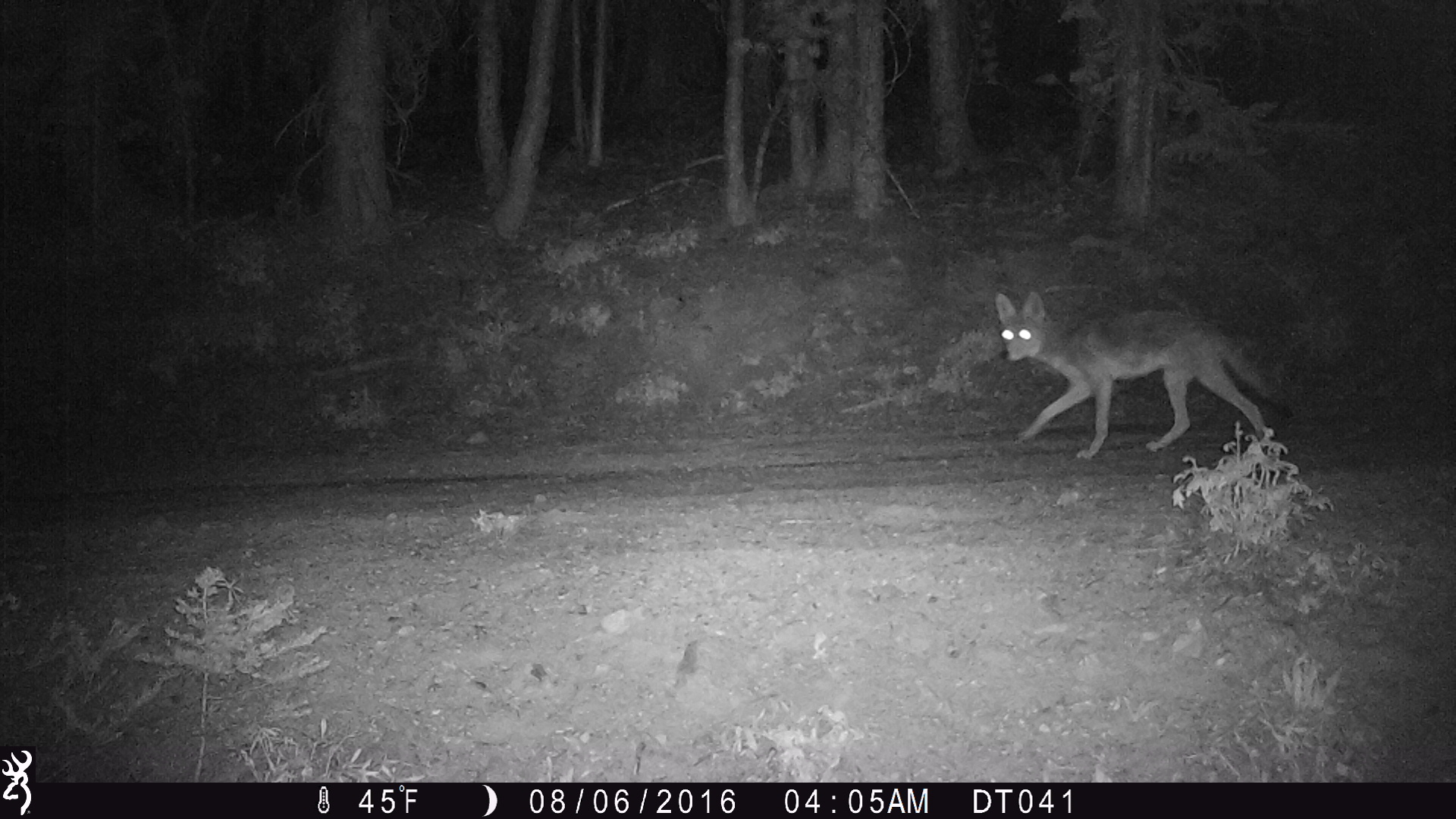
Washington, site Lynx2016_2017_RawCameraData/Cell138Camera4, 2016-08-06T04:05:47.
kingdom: Animalia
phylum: Chordata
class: Mammalia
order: Carnivora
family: Canidae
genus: Canis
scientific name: Canis latrans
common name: coyote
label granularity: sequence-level